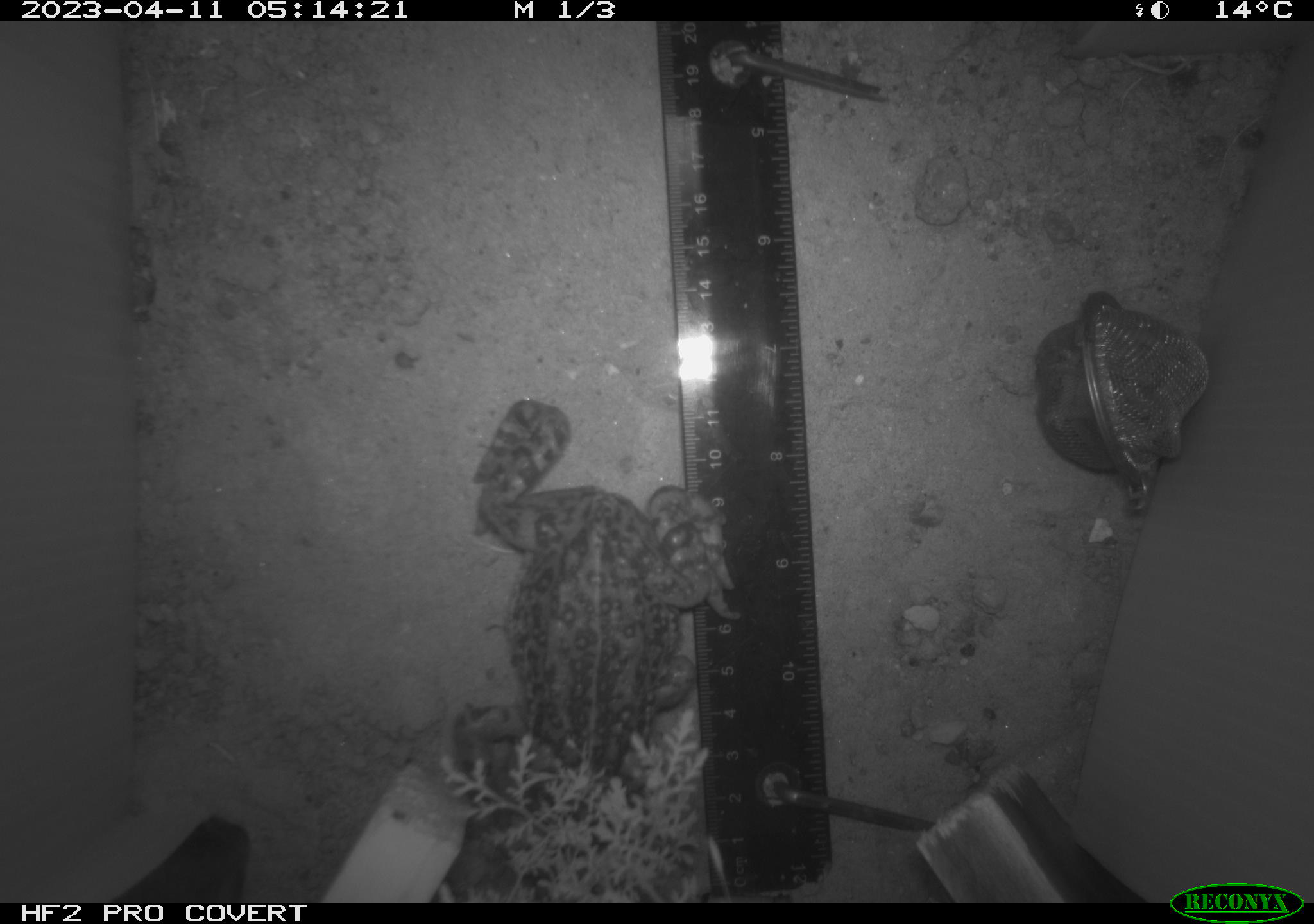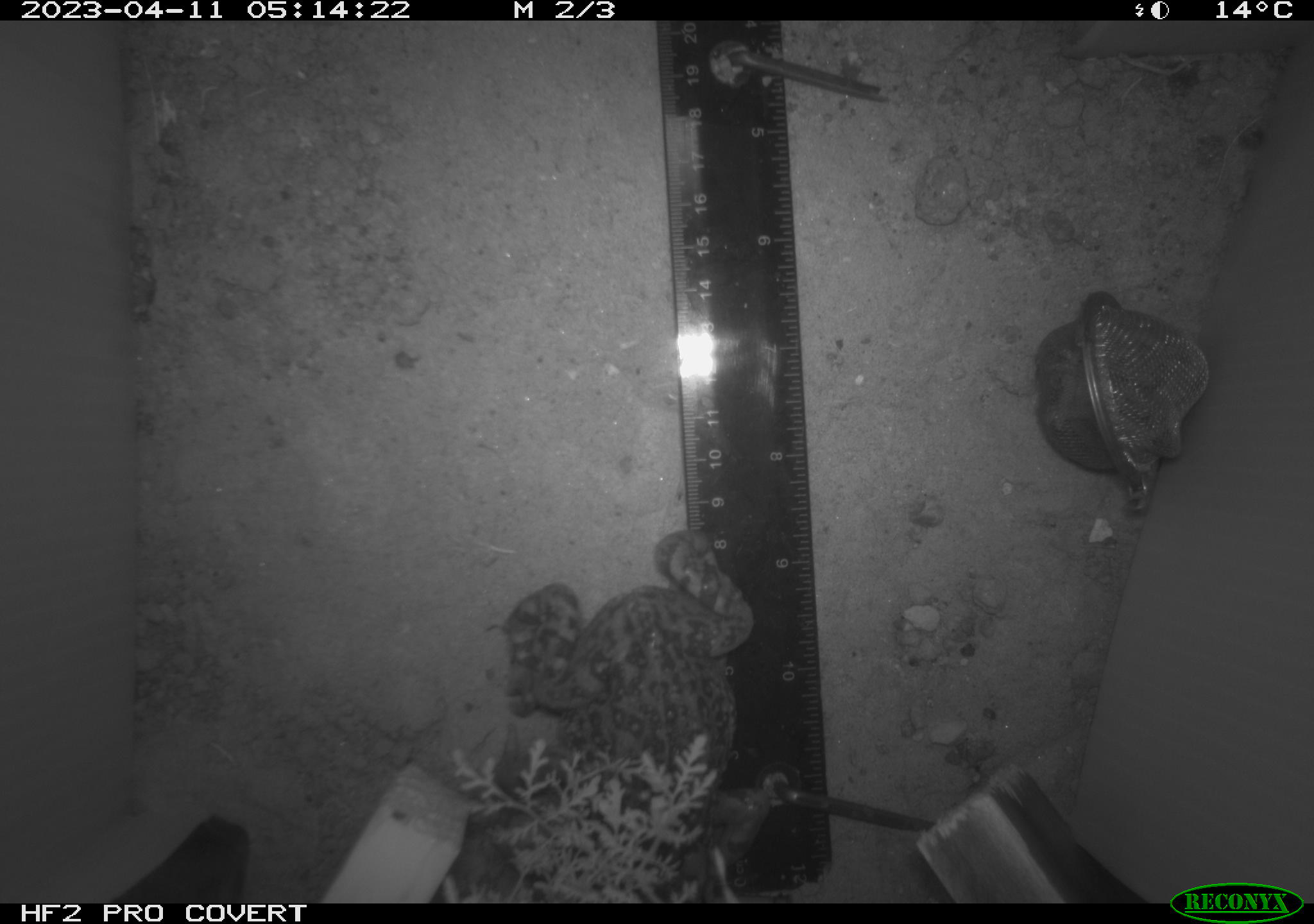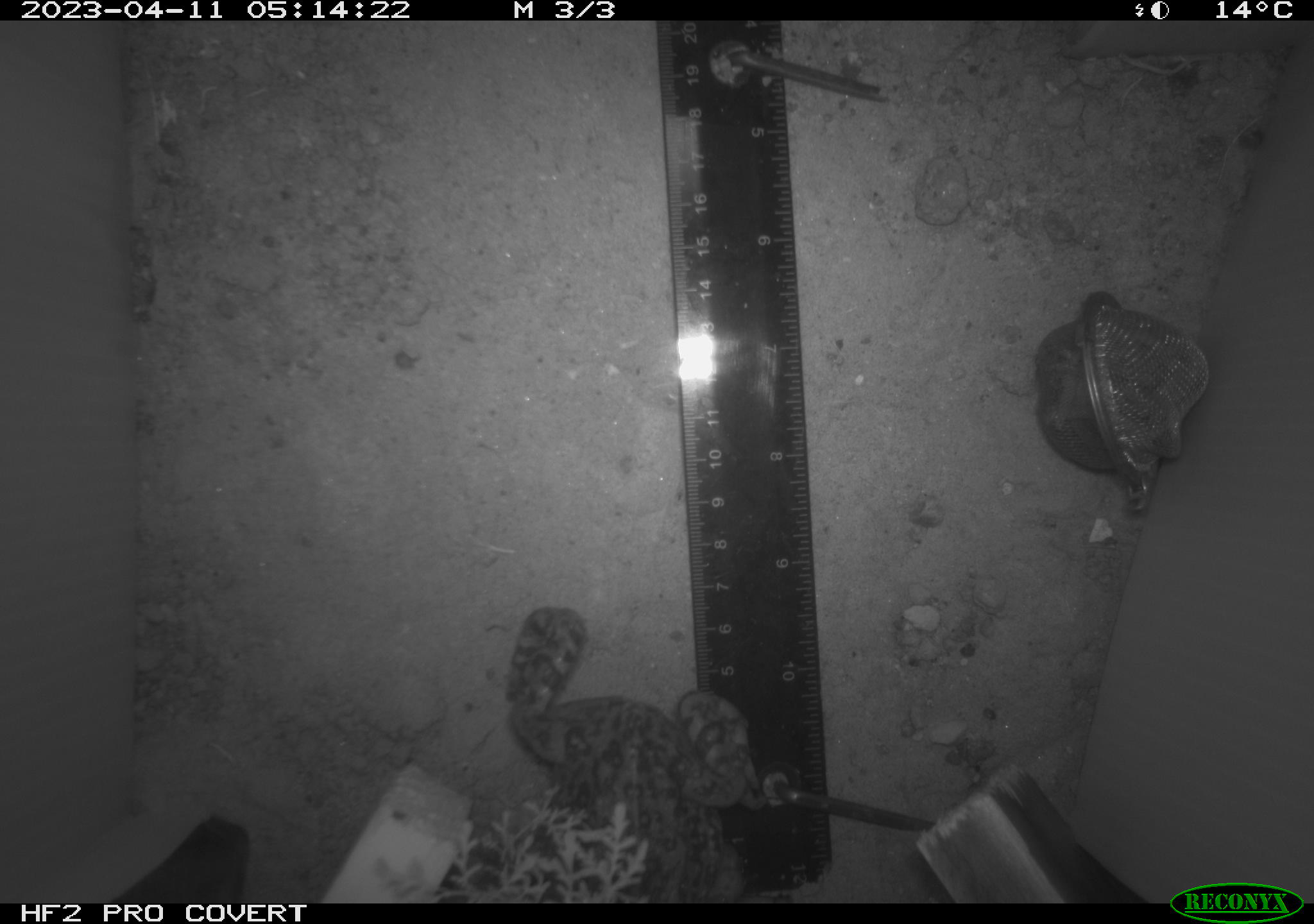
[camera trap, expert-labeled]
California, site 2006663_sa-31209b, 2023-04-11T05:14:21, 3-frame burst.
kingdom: Animalia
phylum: Chordata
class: Amphibia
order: Anura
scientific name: Anura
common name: frogs